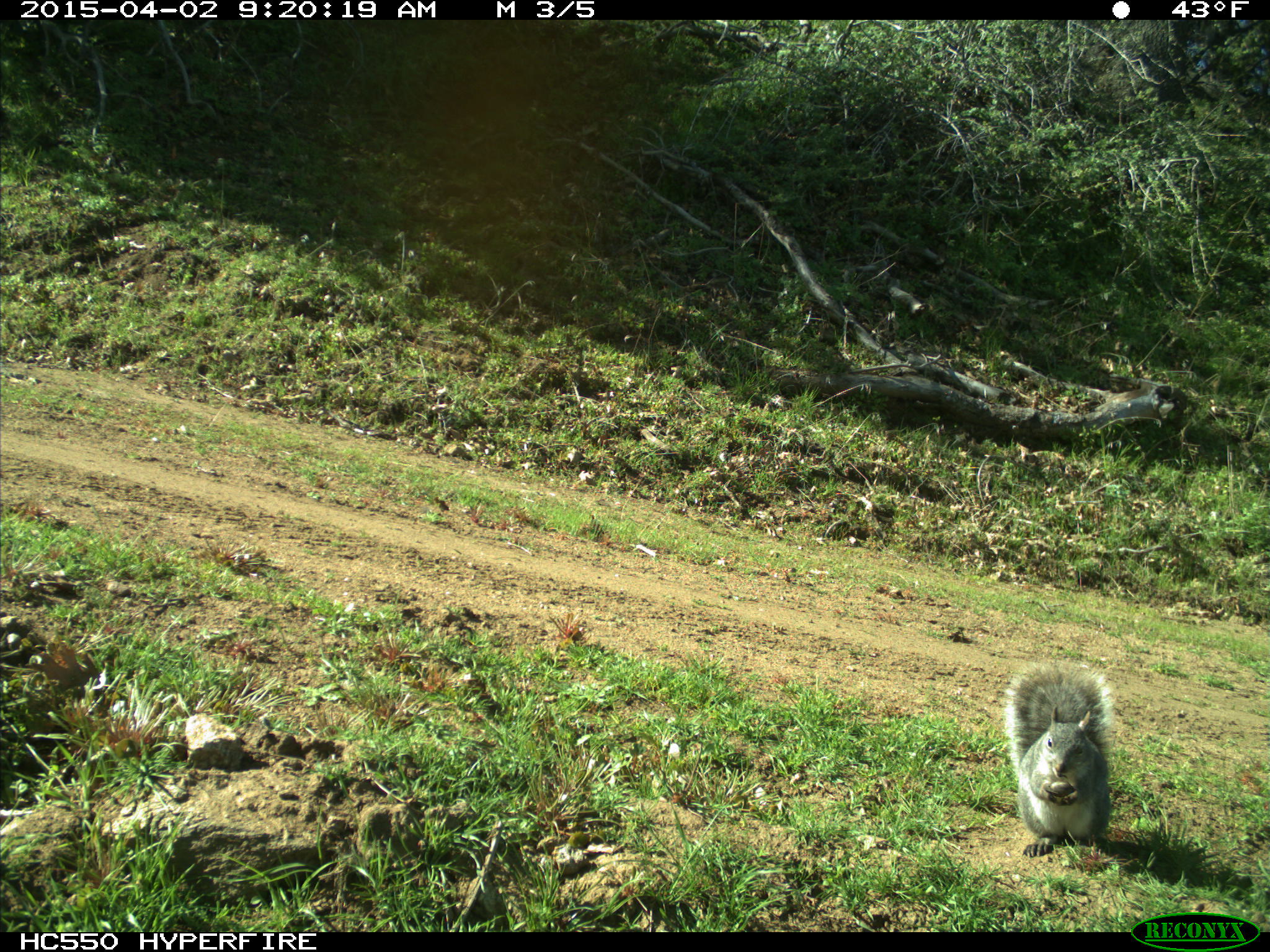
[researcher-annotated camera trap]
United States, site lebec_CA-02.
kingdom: Animalia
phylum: Chordata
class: Mammalia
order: Rodentia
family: Sciuridae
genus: Sciurus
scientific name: Sciurus carolinensis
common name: eastern gray squirrel